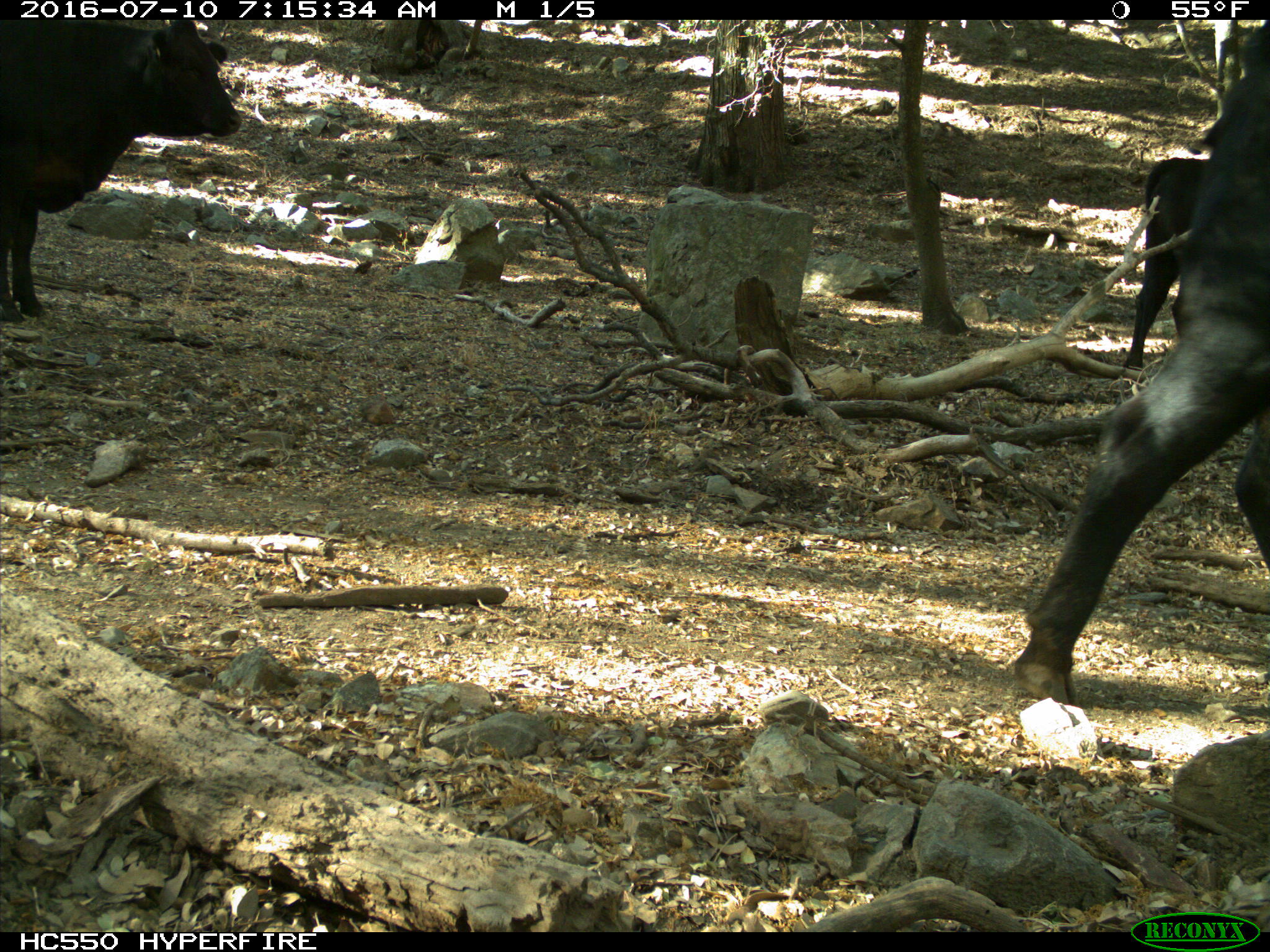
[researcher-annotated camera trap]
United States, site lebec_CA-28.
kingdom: Animalia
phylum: Chordata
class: Mammalia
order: Artiodactyla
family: Bovidae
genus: Bos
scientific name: Bos taurus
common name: domestic cow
Bos taurus (domestic cow).